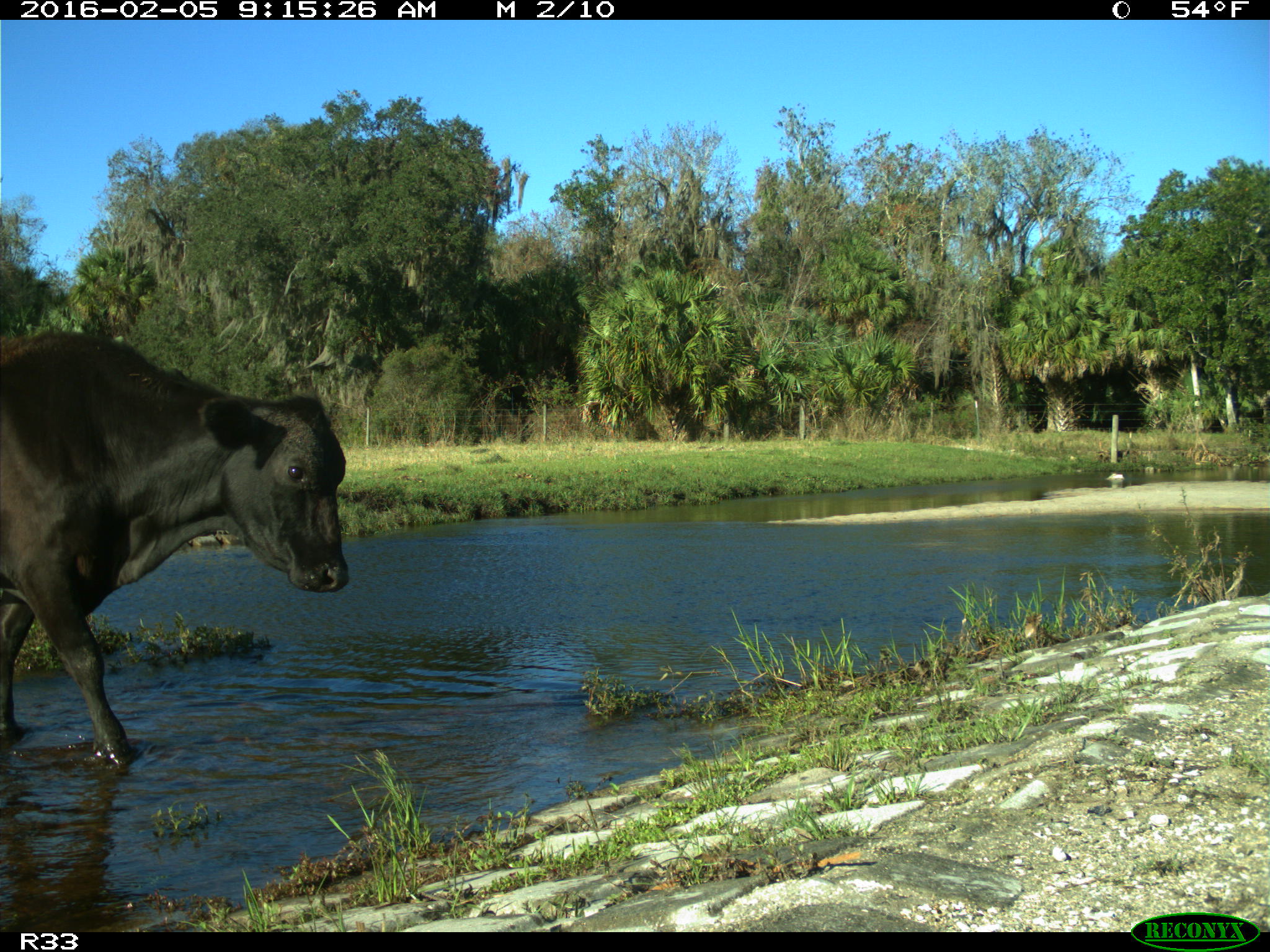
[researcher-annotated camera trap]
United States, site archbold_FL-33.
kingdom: Animalia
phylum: Chordata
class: Mammalia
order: Artiodactyla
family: Bovidae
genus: Bos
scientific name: Bos taurus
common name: domestic cow